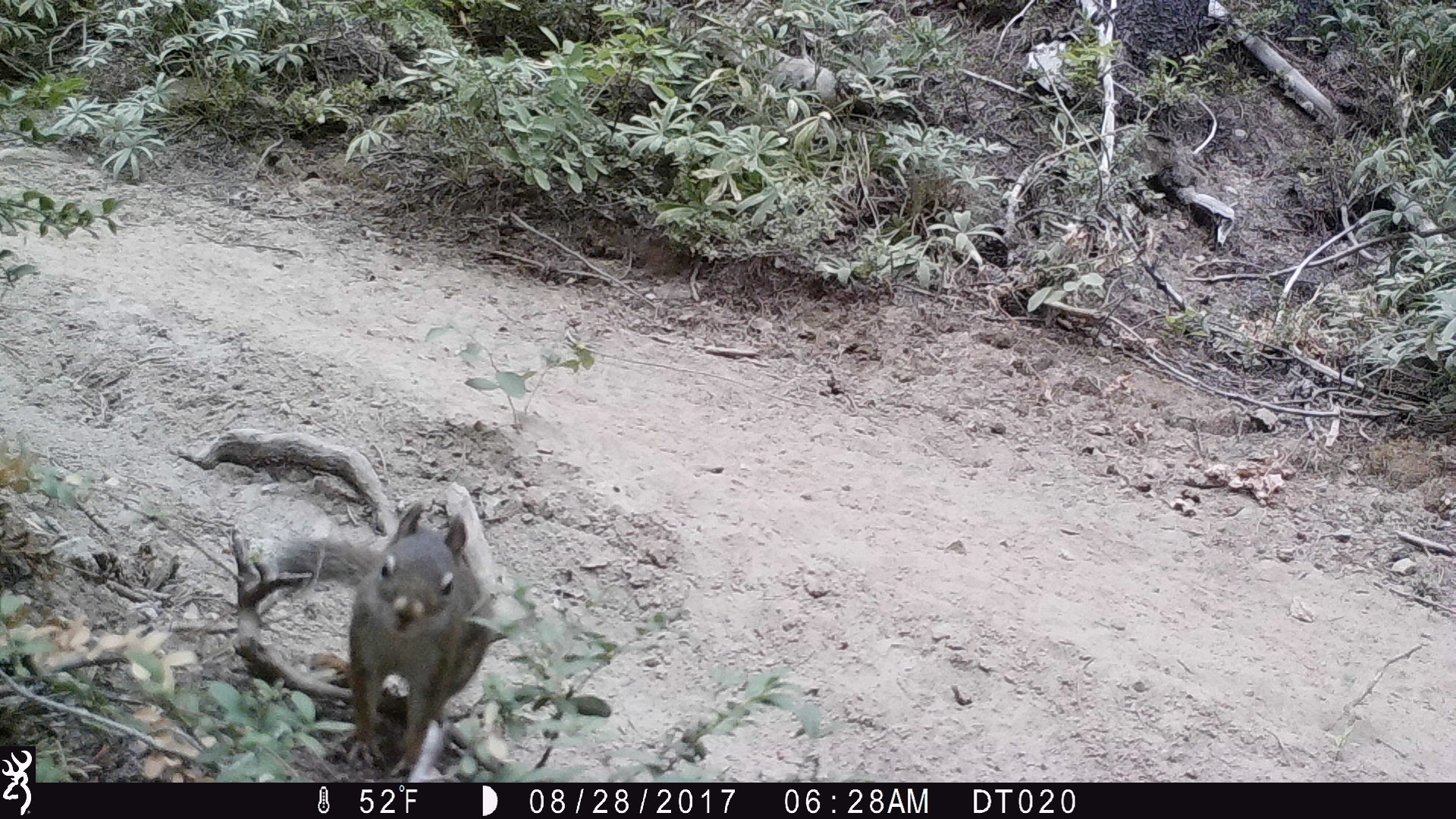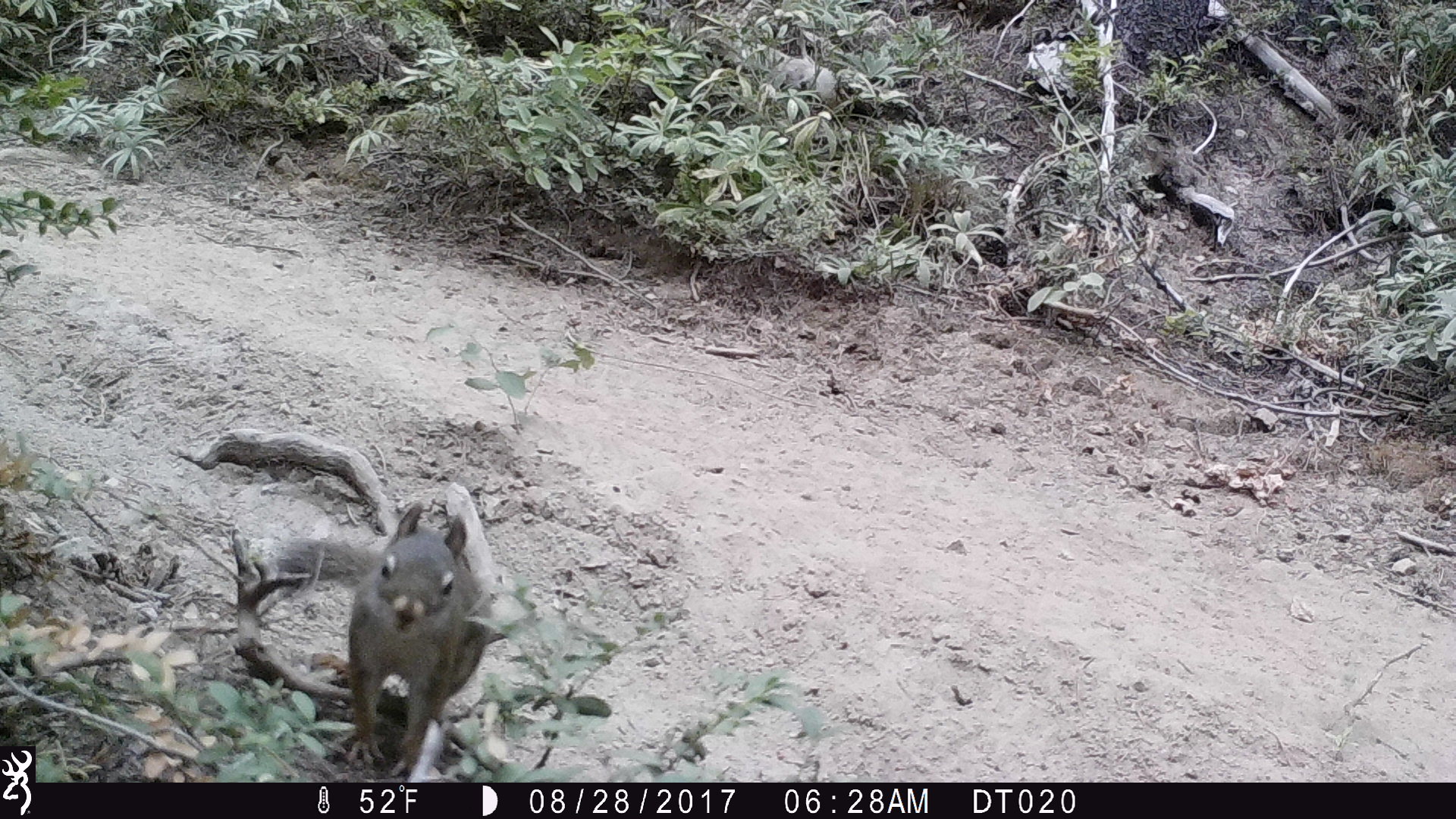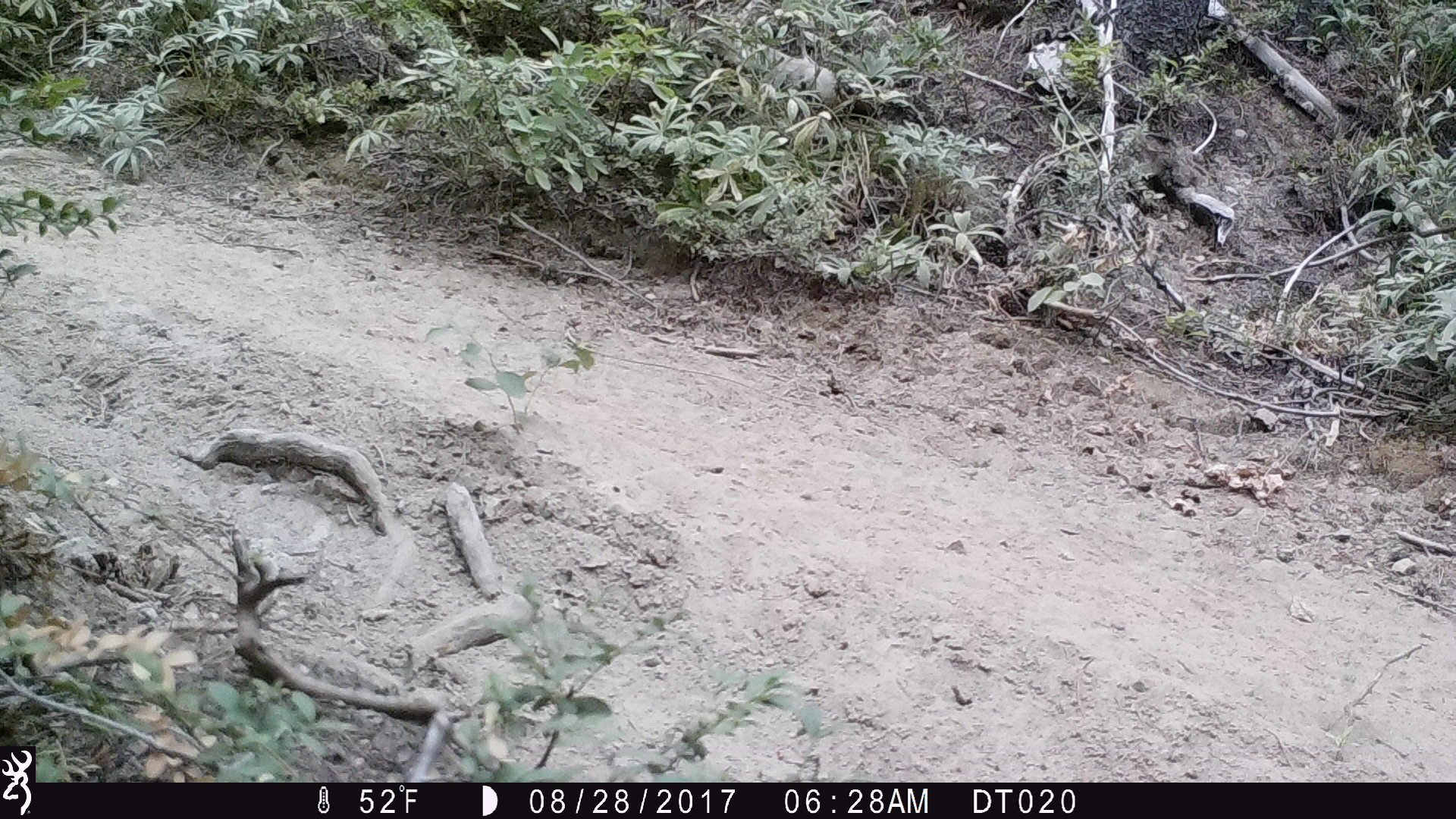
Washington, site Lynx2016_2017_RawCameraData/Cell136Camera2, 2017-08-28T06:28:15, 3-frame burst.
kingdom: Animalia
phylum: Chordata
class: Mammalia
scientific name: Mammalia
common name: small mammal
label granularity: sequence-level